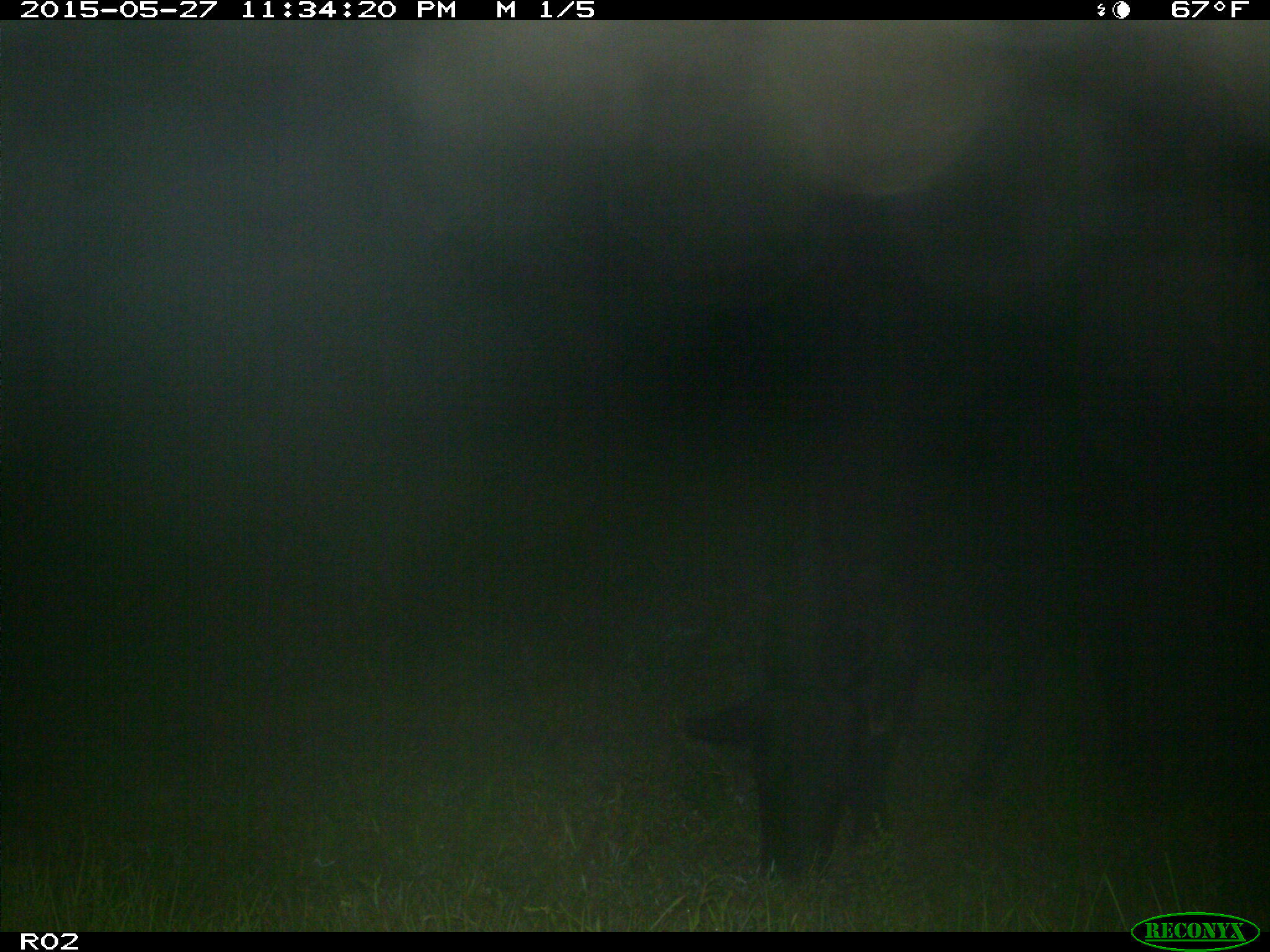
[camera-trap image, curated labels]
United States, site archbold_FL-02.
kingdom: Animalia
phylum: Chordata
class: Mammalia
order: Artiodactyla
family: Bovidae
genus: Bos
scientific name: Bos taurus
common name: domestic cow